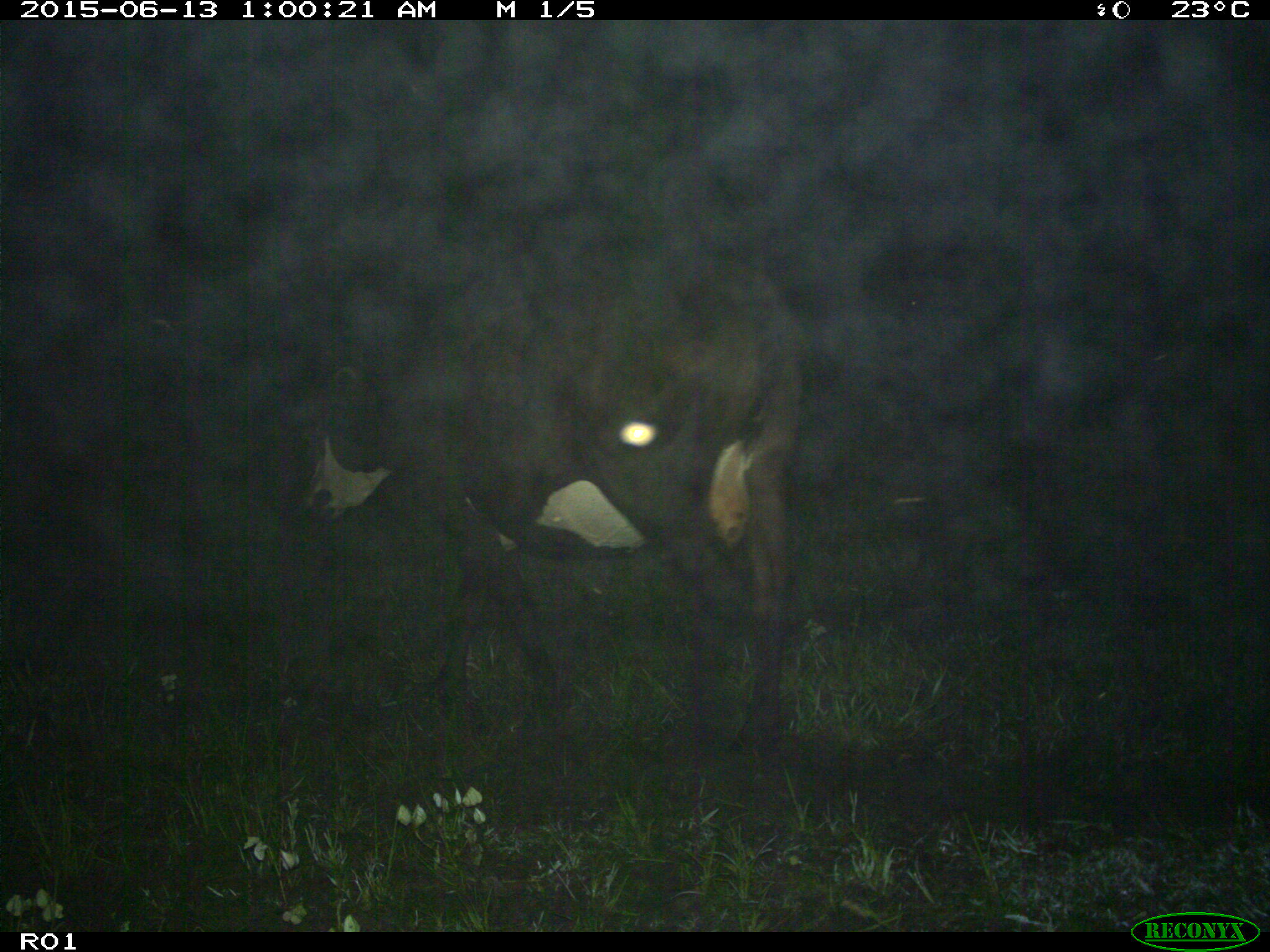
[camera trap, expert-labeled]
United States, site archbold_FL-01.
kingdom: Animalia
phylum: Chordata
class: Mammalia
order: Artiodactyla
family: Bovidae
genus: Bos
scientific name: Bos taurus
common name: domestic cow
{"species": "Bos taurus (domestic cow)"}